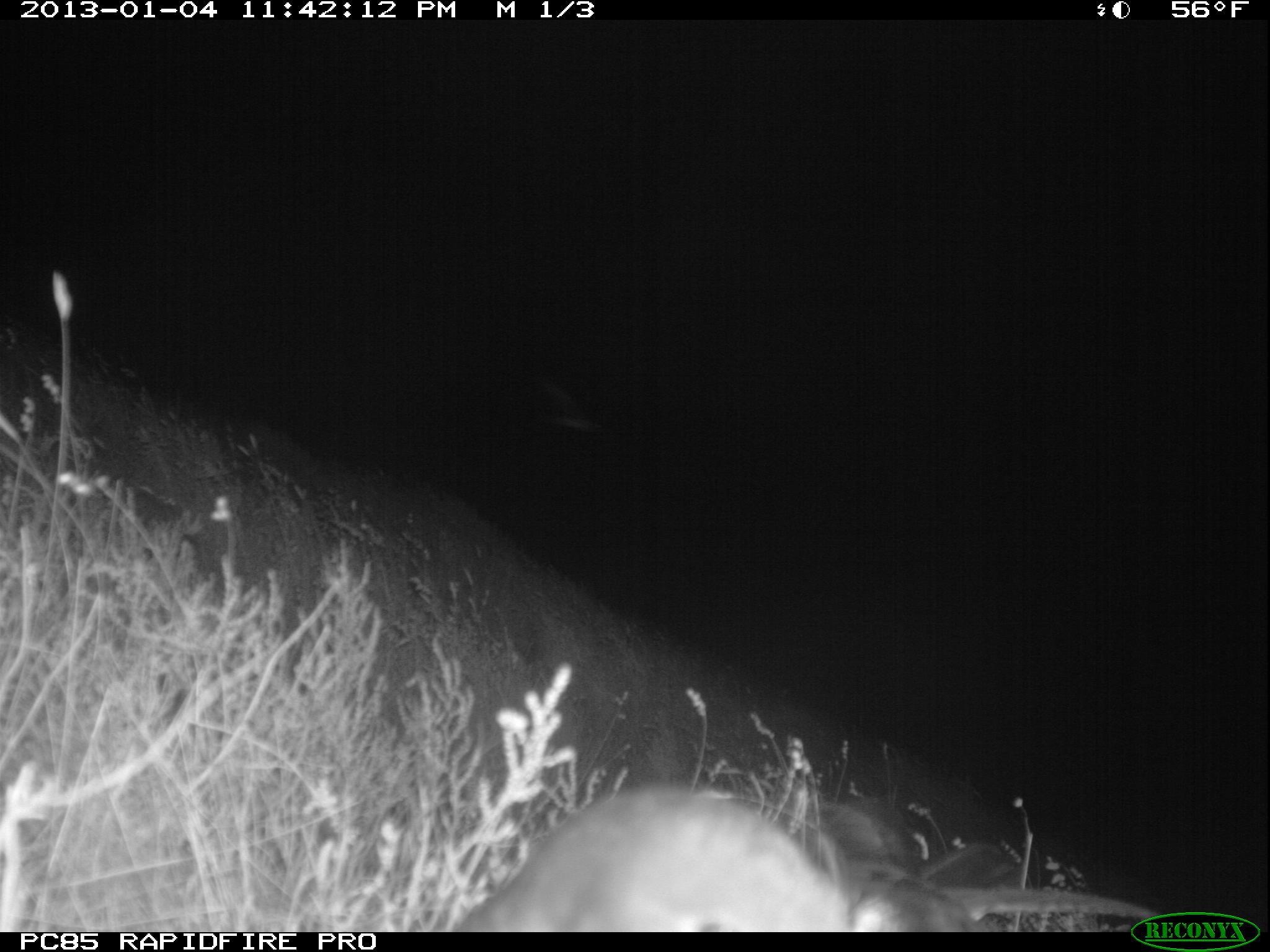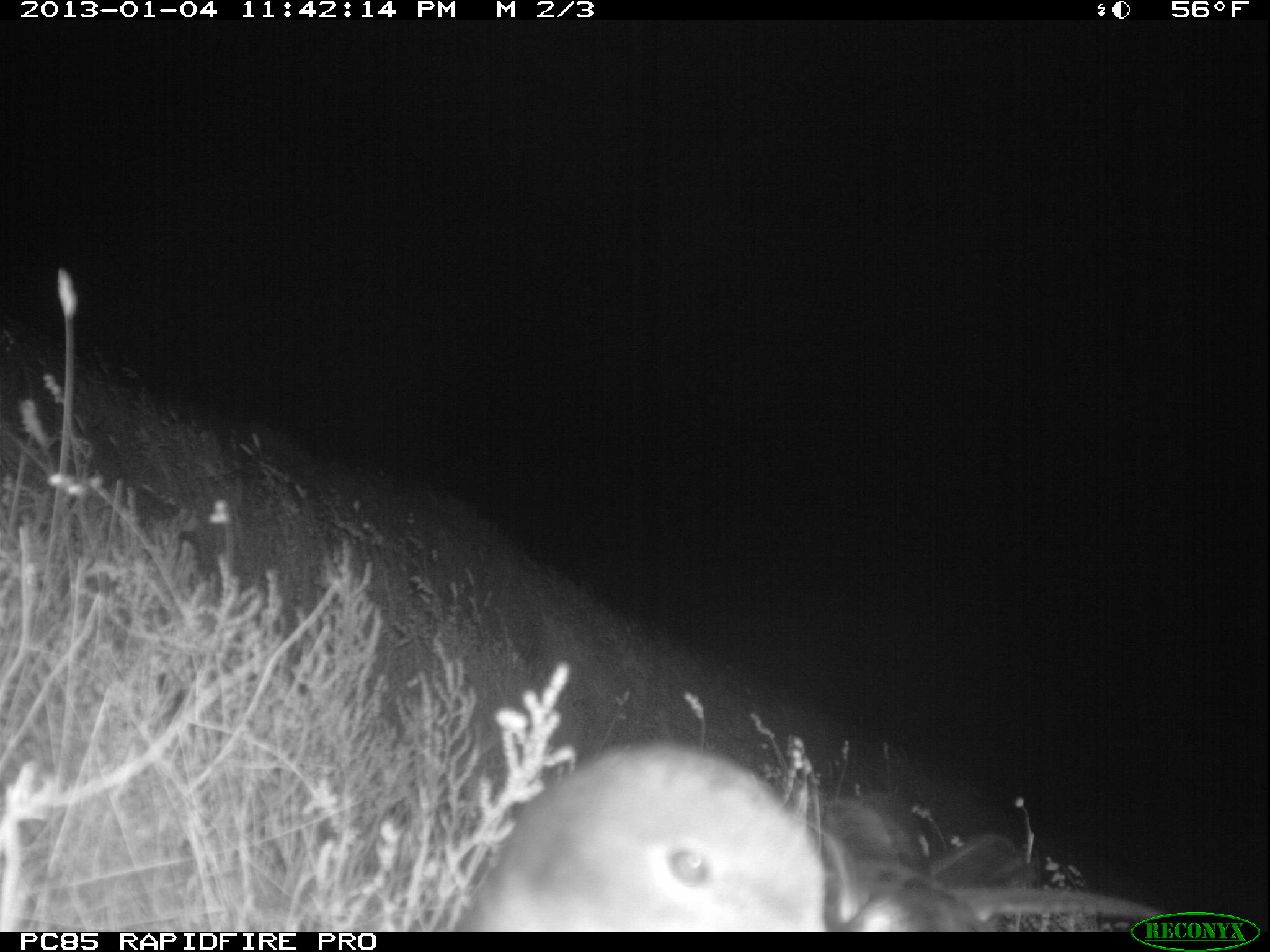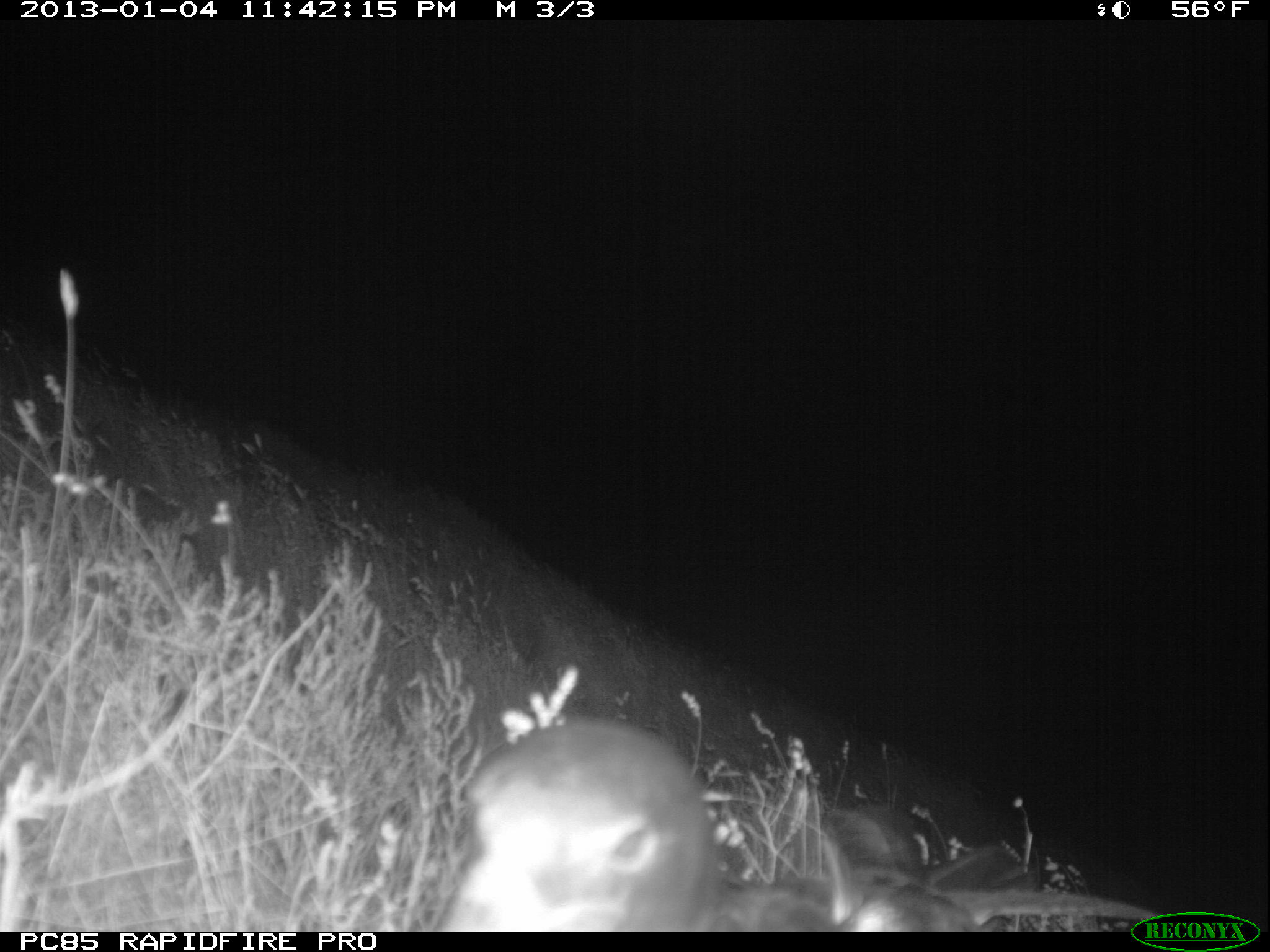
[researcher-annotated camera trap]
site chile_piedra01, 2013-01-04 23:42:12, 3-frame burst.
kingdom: Animalia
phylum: Chordata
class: Aves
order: Procellariiformes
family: Procellariidae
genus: Calonectris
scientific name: Calonectris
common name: shearwater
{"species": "shearwater (Calonectris)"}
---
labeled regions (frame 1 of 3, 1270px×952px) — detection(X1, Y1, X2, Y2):
shearwater: detection(455, 781, 1150, 933)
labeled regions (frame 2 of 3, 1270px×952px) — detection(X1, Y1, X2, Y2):
shearwater: detection(447, 740, 1140, 933)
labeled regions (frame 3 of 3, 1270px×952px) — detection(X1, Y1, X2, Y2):
shearwater: detection(435, 710, 1137, 932)